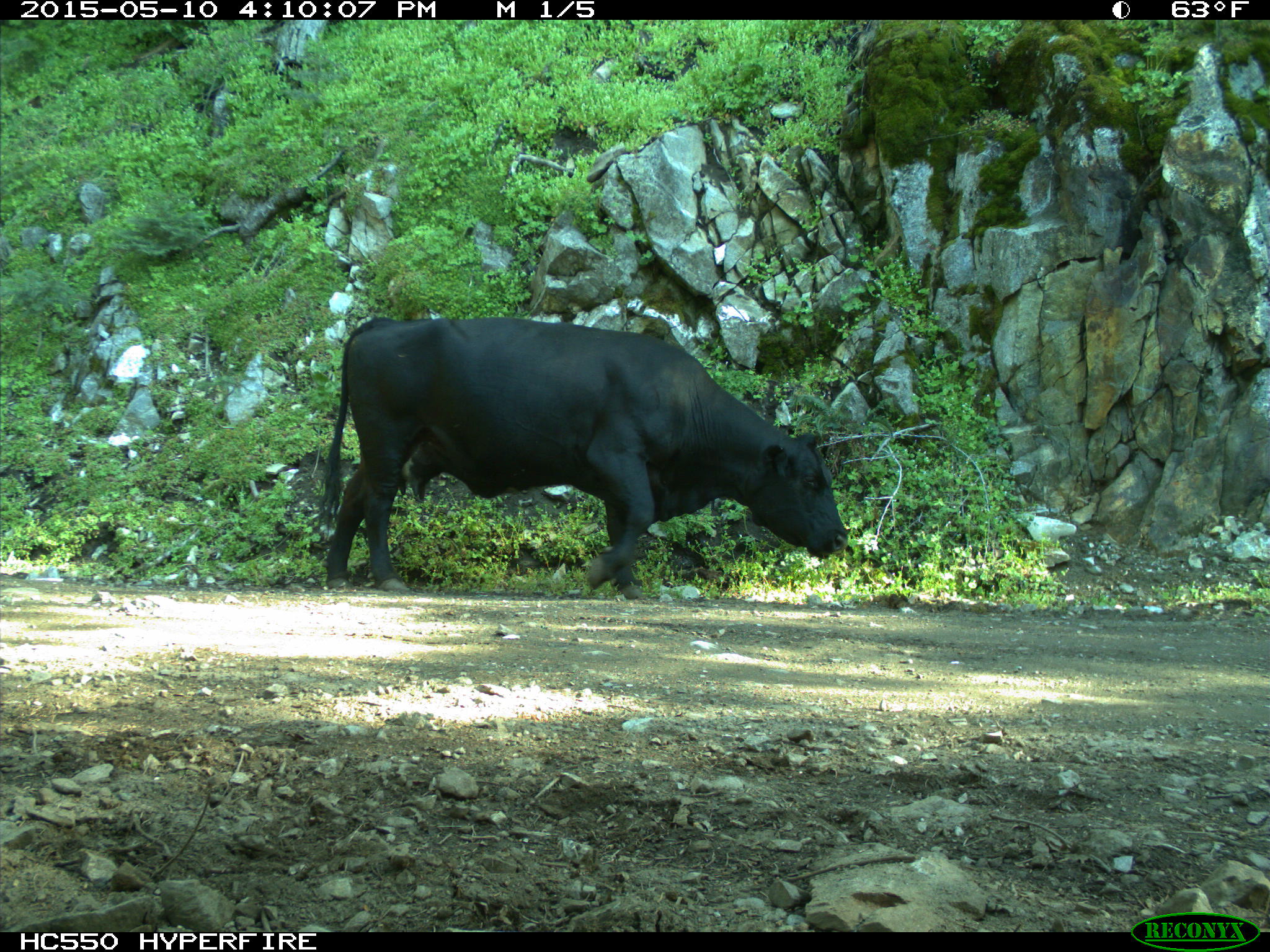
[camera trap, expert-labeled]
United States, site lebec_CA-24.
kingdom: Animalia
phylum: Chordata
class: Mammalia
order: Artiodactyla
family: Bovidae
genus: Bos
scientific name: Bos taurus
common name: domestic cow